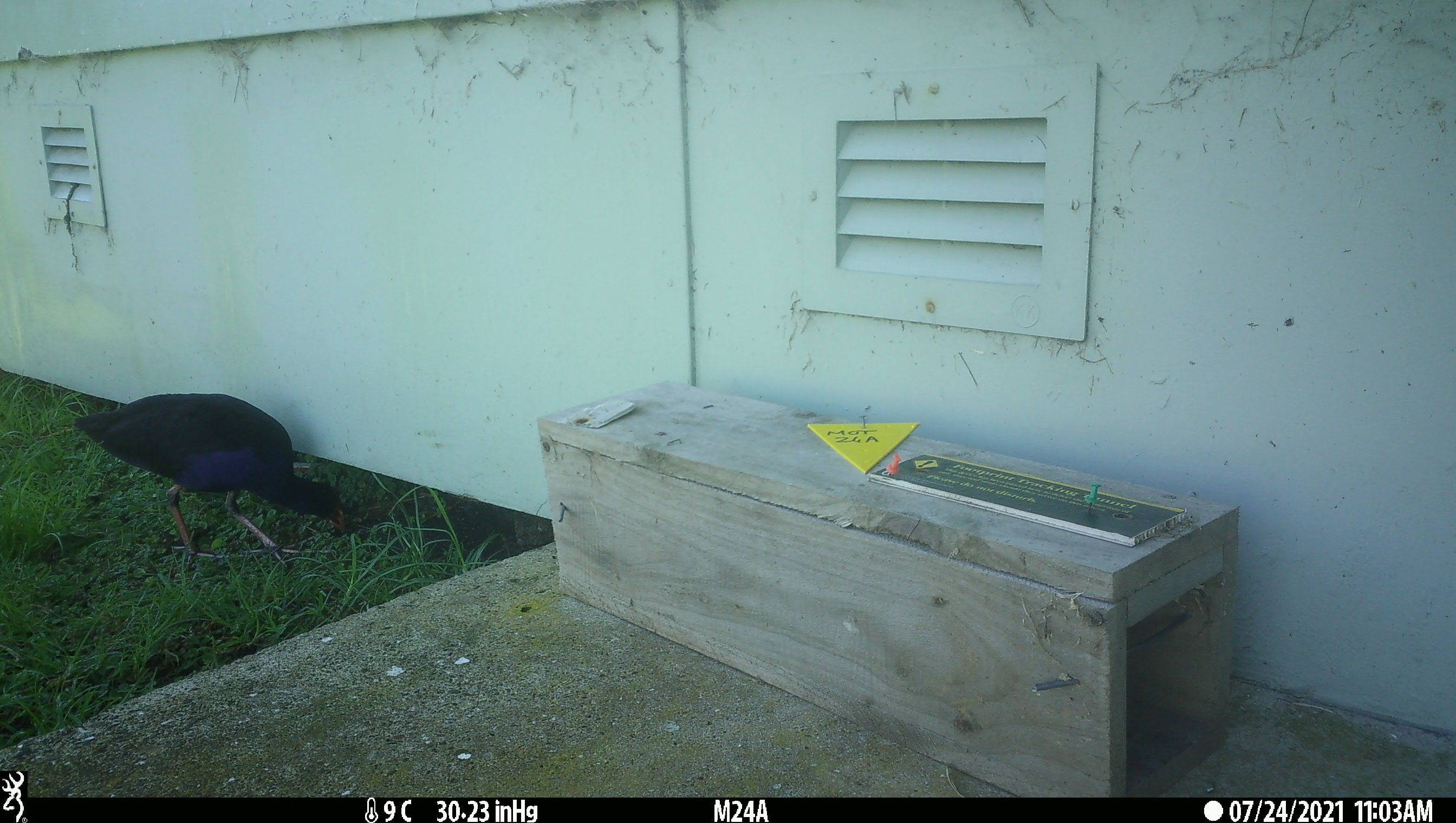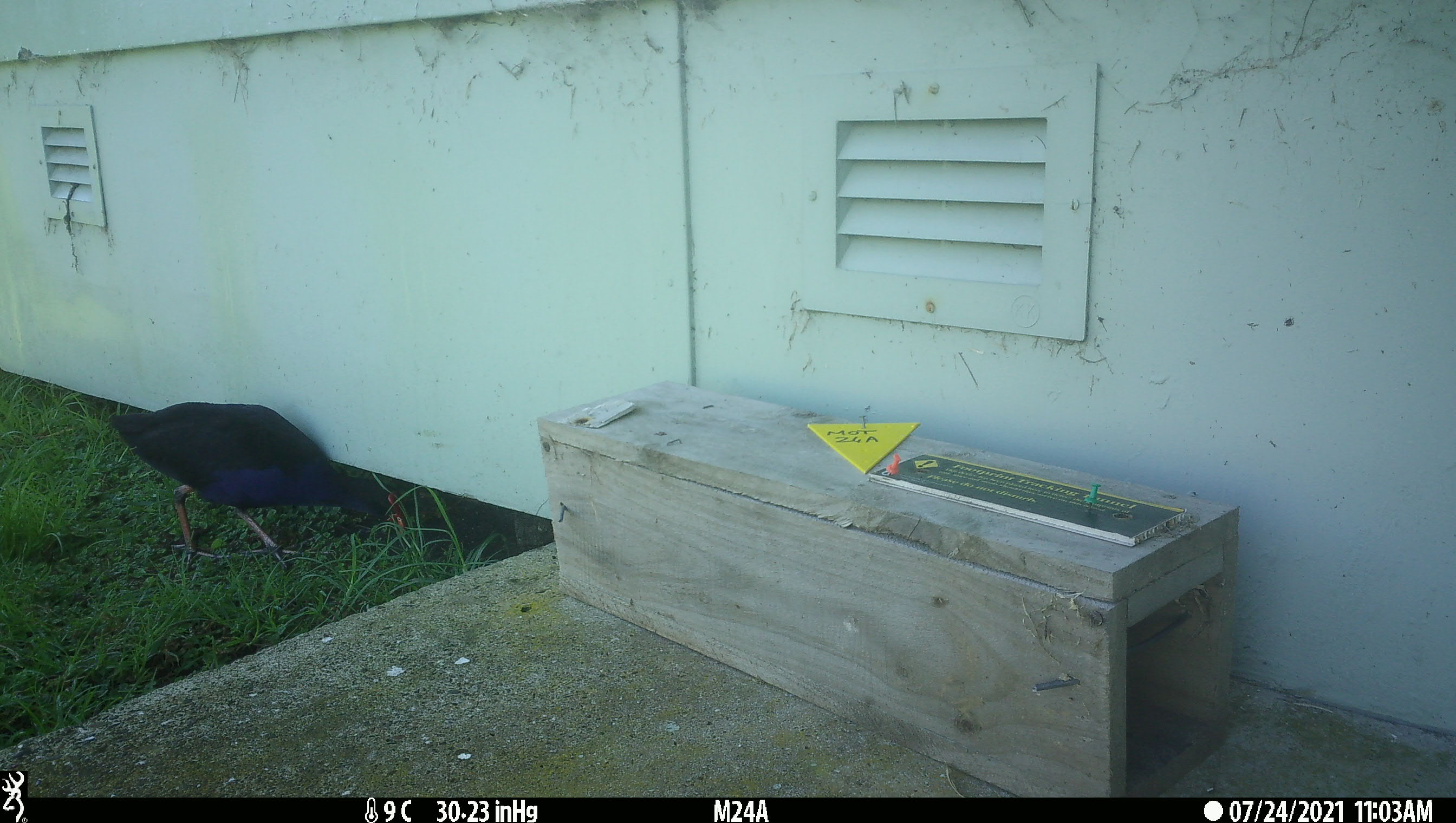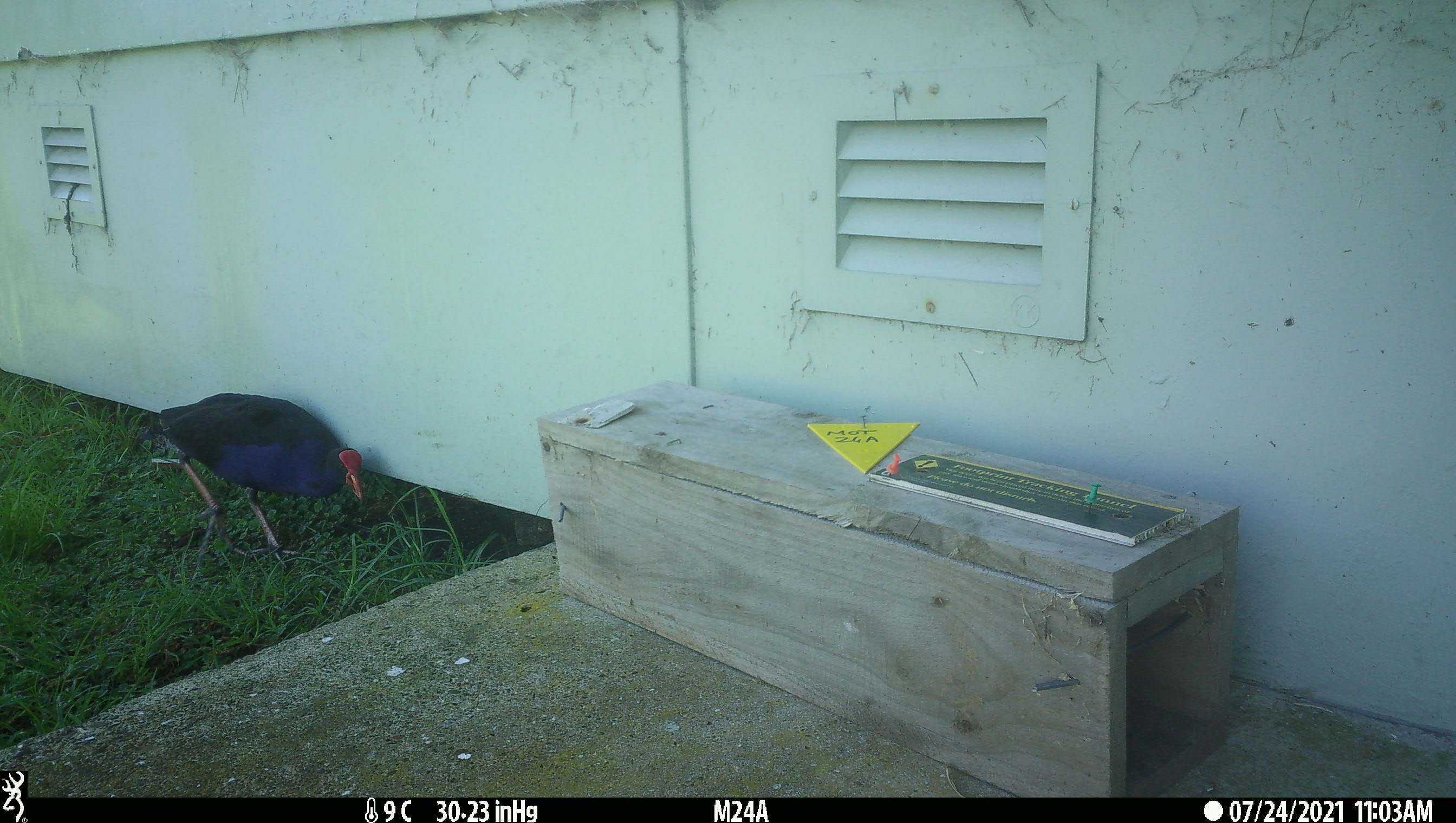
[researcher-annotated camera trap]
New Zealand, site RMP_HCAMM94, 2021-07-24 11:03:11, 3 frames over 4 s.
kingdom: Animalia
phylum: Chordata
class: Aves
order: Gruiformes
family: Rallidae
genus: Porphyrio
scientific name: Porphyrio melanotus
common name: australasian swamphen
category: pukeko